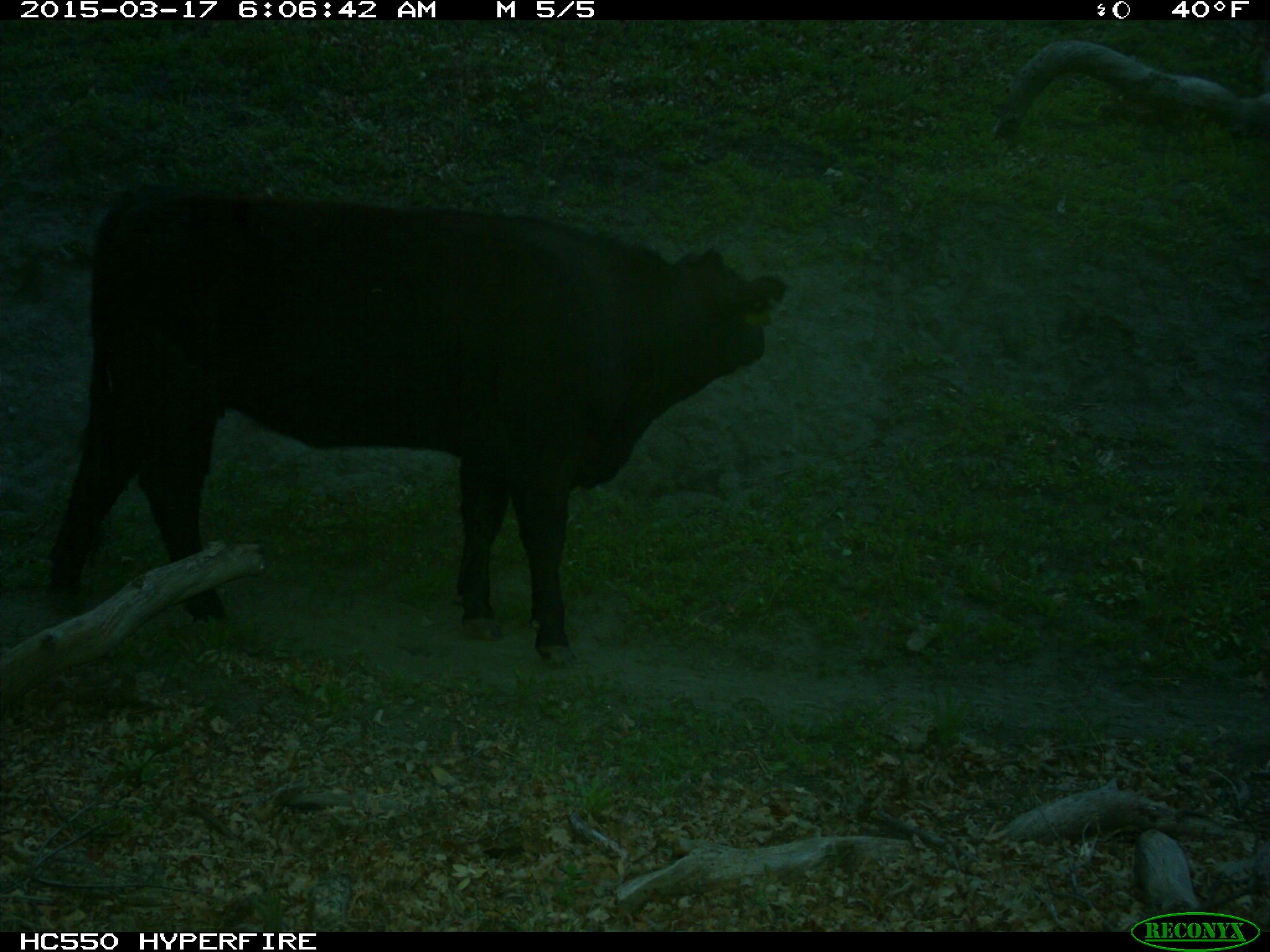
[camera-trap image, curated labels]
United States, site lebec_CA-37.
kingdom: Animalia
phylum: Chordata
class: Mammalia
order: Artiodactyla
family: Bovidae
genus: Bos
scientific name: Bos taurus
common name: domestic cow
Bos taurus (domestic cow).